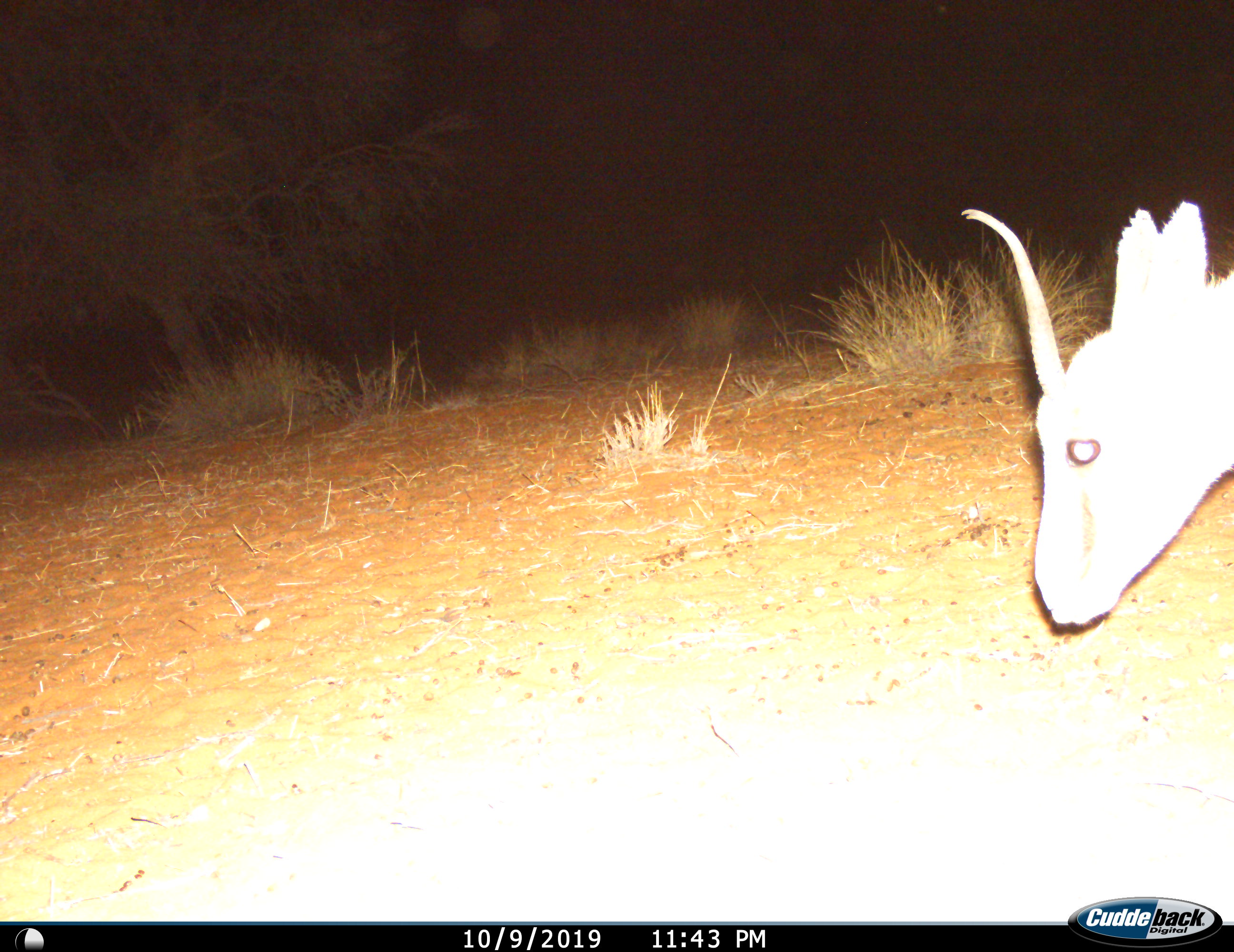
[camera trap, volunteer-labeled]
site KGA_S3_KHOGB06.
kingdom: Animalia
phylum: Chordata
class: Mammalia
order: Artiodactyla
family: Bovidae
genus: Antidorcas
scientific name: Antidorcas marsupialis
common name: springbok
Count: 1.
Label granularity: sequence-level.